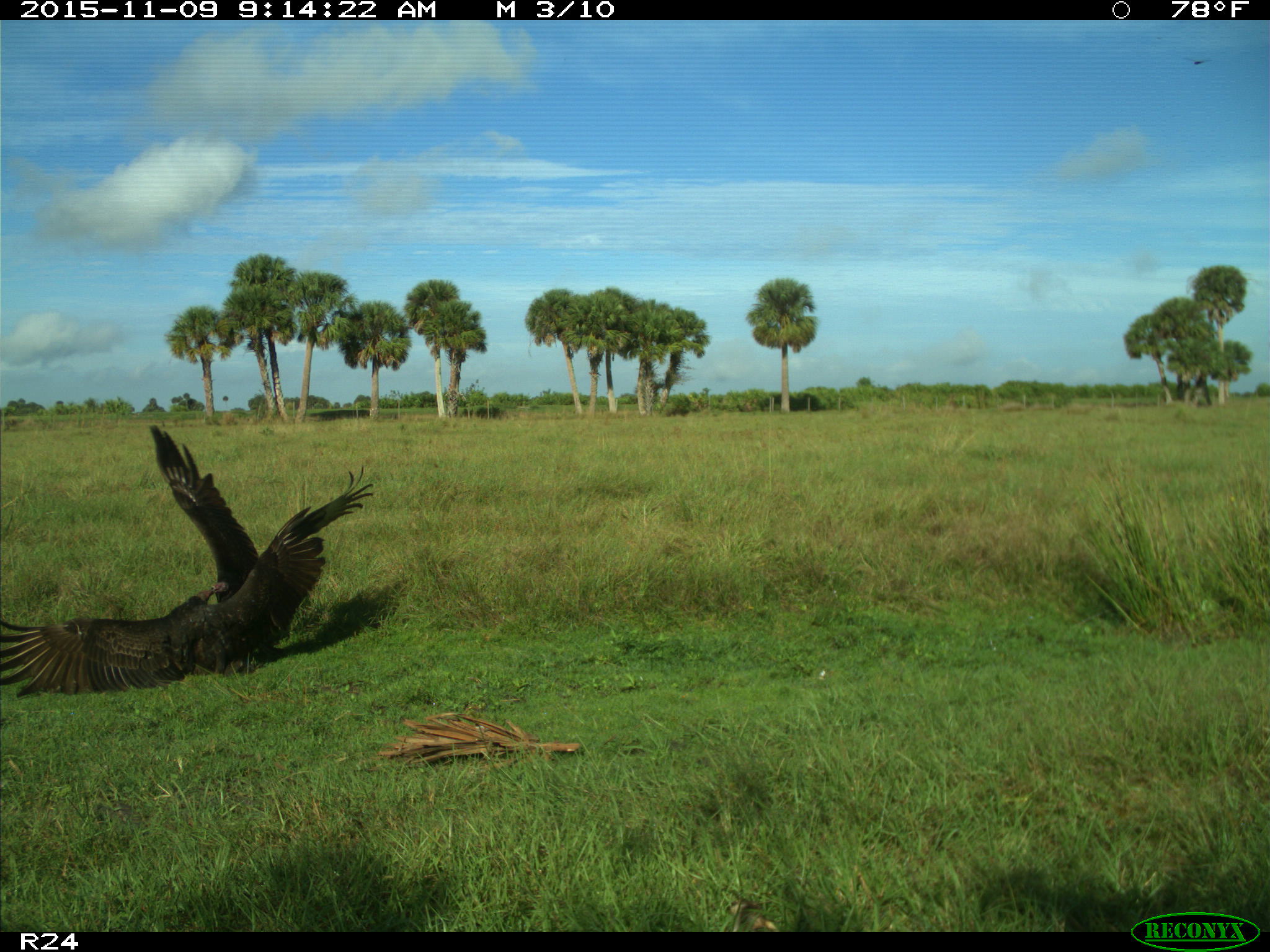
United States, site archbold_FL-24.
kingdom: Animalia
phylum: Chordata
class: Aves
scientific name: Aves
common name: birds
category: unidentified bird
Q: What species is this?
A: Unidentified bird (birds) (Aves).